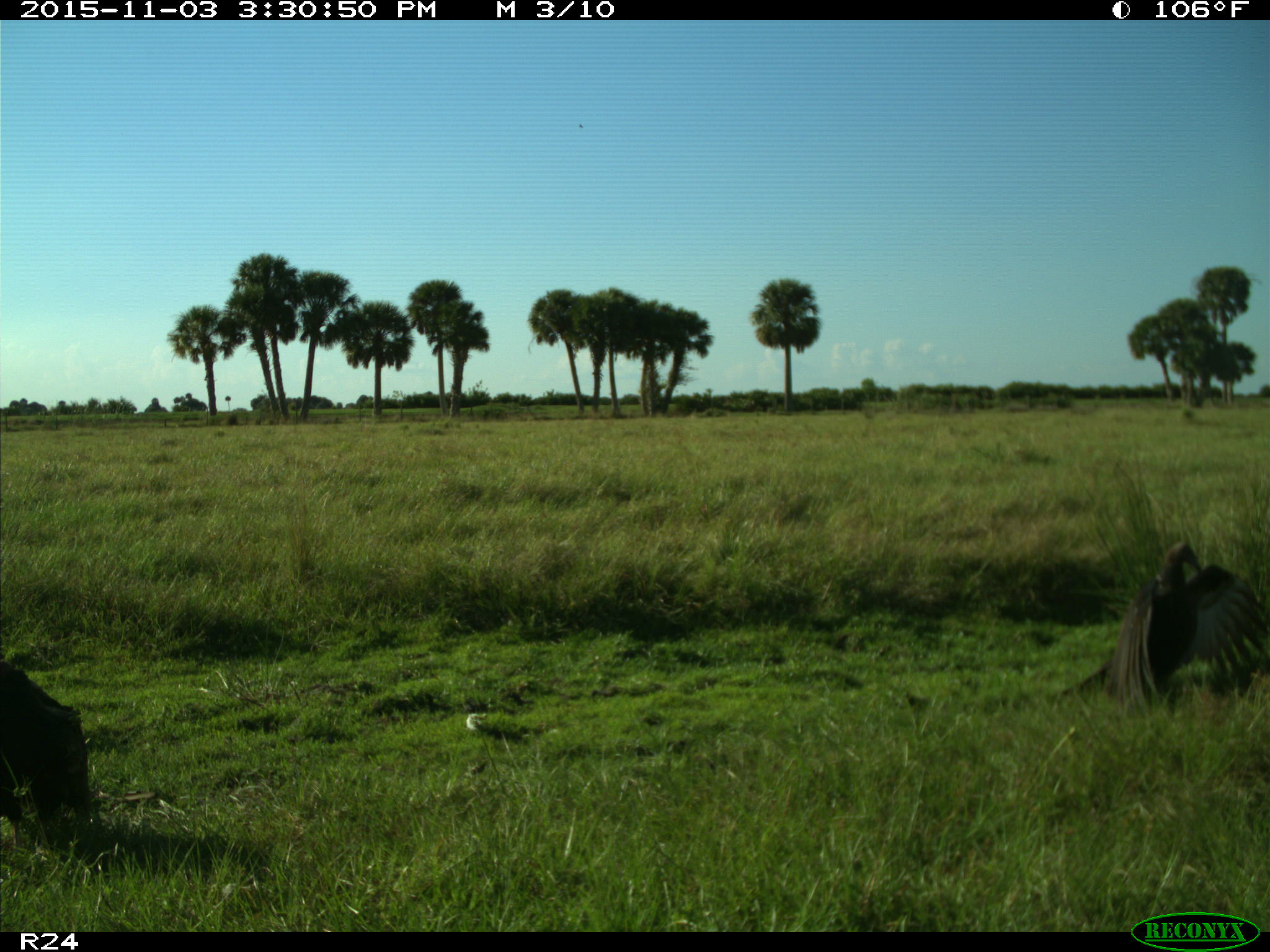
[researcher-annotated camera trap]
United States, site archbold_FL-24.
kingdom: Animalia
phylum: Chordata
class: Aves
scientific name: Aves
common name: birds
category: unidentified bird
Unidentified bird (birds) (Aves).